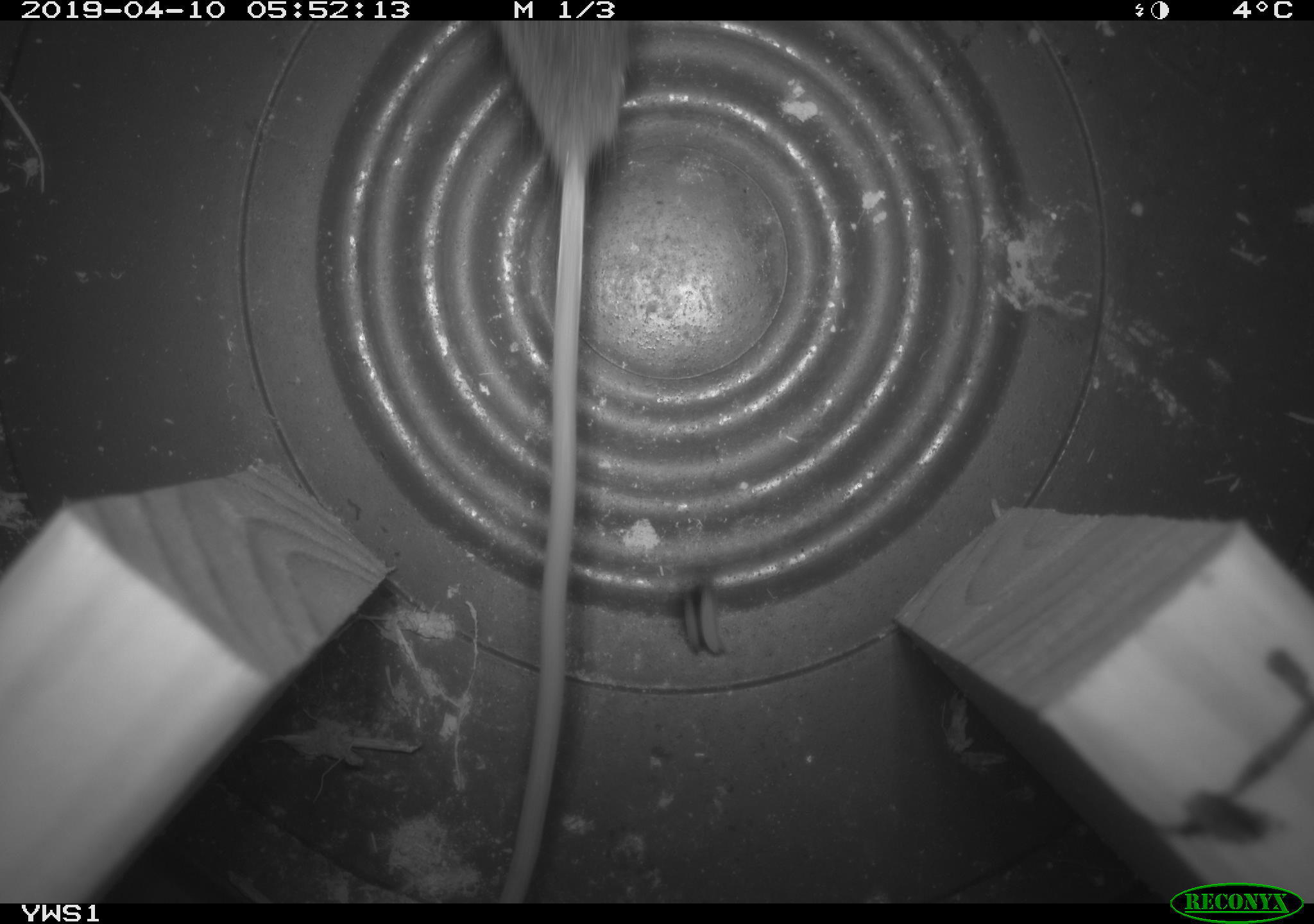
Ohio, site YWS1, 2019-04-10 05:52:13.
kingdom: Animalia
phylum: Chordata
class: Mammalia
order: Rodentia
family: Zapodidae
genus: Napaeozapus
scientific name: Napaeozapus insignis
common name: woodland jumping mouse